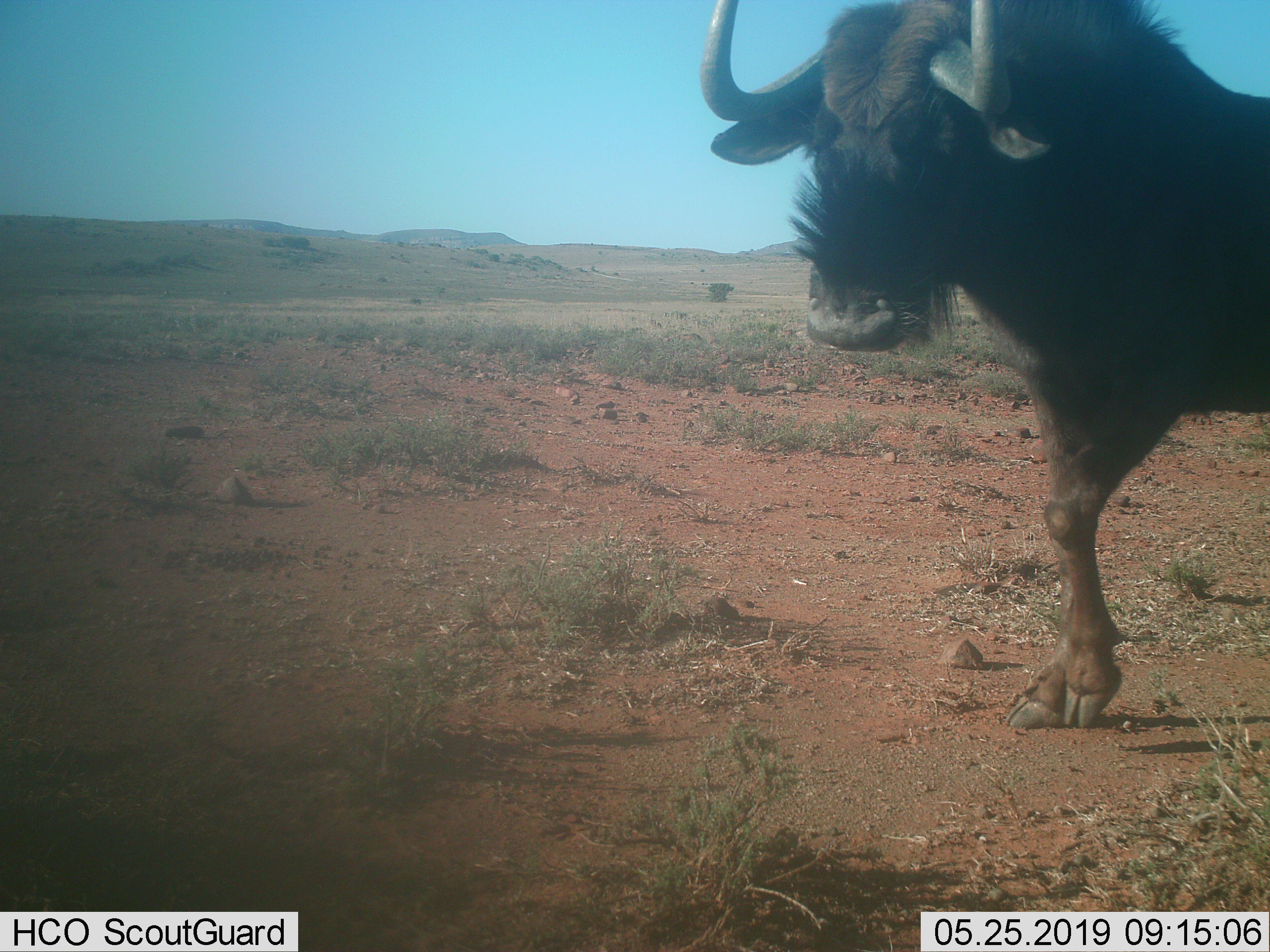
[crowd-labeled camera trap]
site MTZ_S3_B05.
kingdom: Animalia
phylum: Chordata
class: Mammalia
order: Artiodactyla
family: Bovidae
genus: Connochaetes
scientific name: Connochaetes gnou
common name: black wildebeest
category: wildebeestblack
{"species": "wildebeestblack (black wildebeest) (Connochaetes gnou)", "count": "1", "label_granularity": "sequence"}